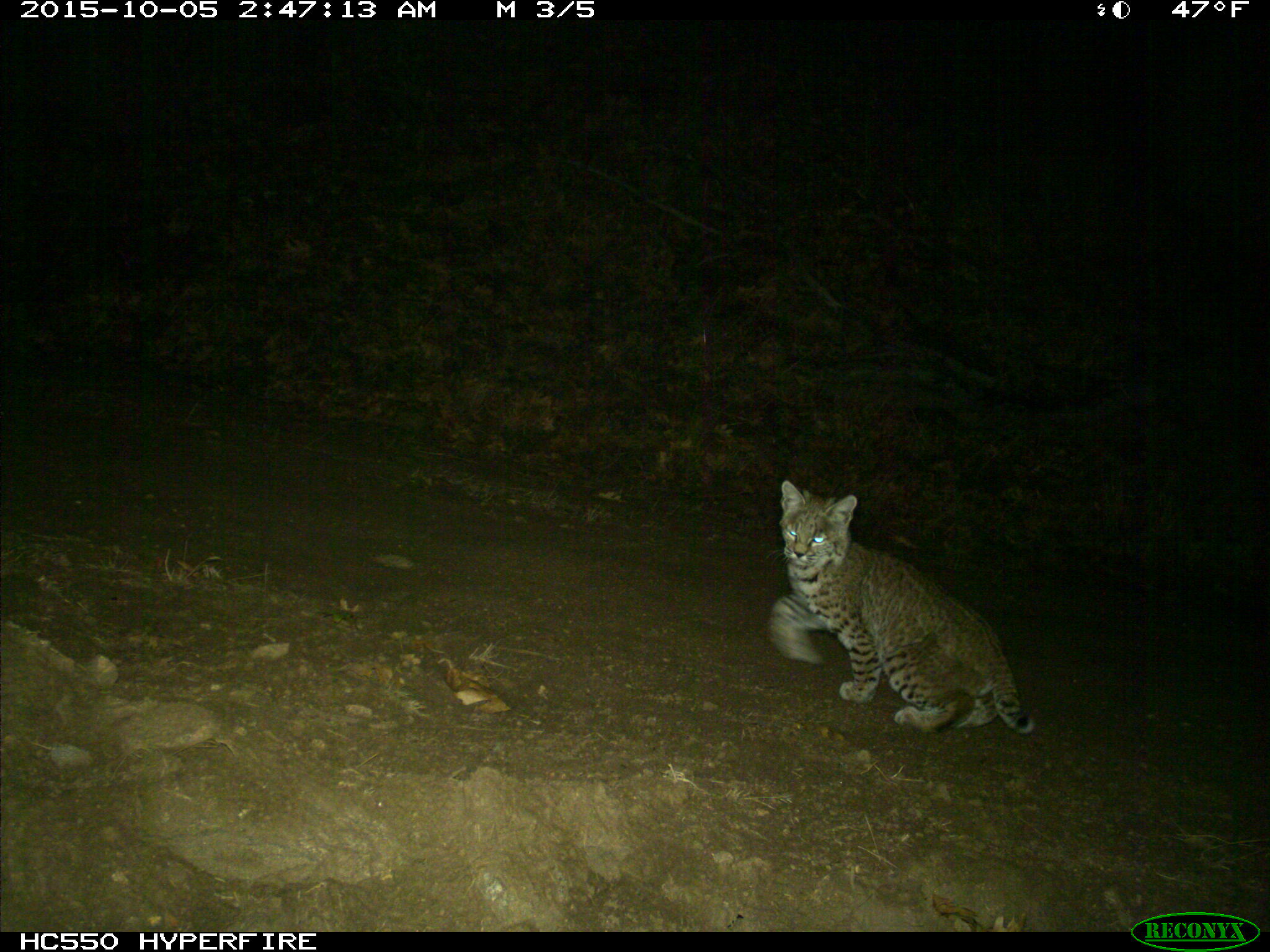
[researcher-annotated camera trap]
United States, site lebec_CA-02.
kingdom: Animalia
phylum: Chordata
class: Mammalia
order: Carnivora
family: Felidae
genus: Lynx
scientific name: Lynx rufus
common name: bobcat